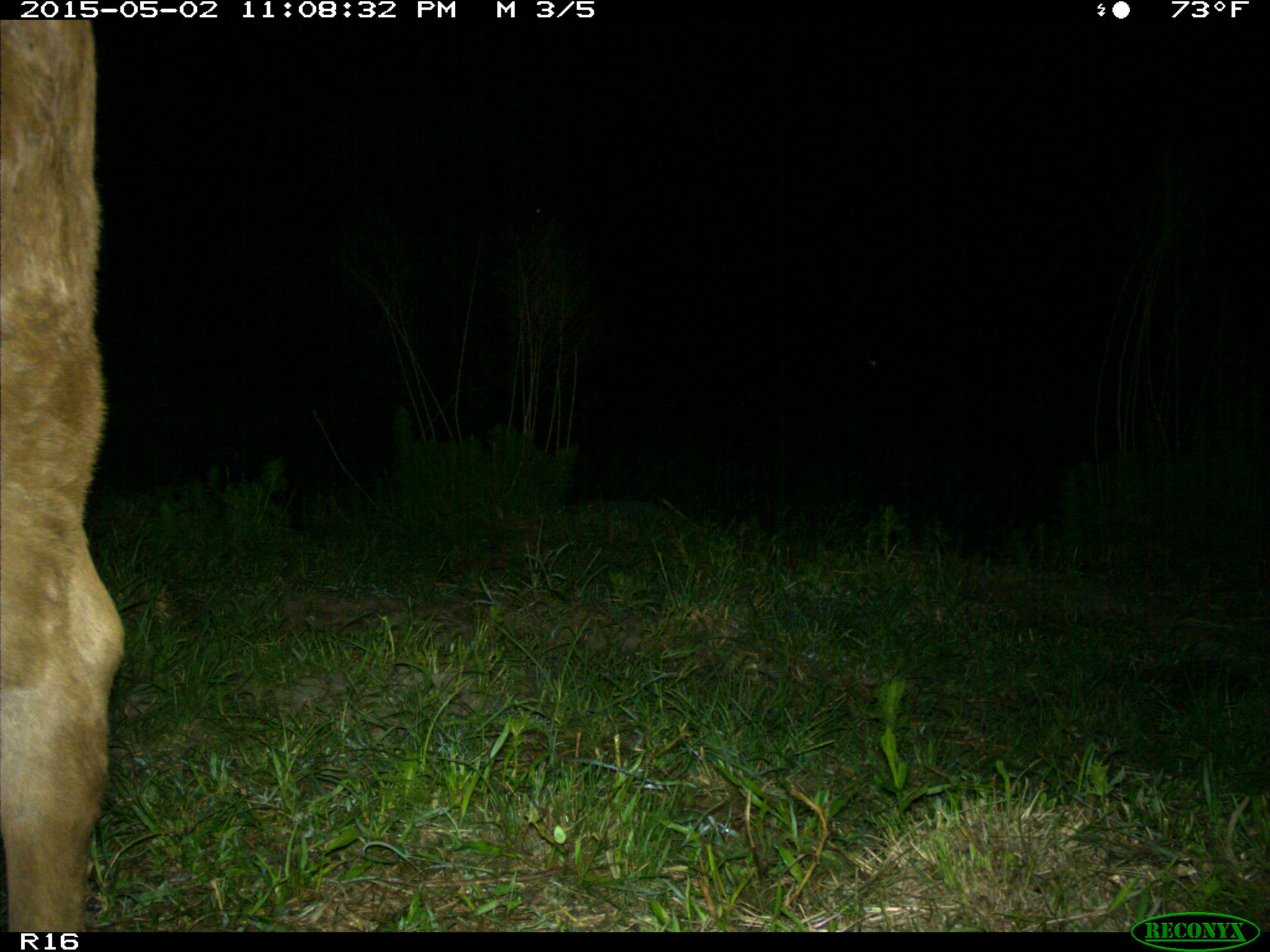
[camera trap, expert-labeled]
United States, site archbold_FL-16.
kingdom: Animalia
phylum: Chordata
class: Mammalia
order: Artiodactyla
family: Bovidae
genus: Bos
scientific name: Bos taurus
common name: domestic cow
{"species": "Bos taurus (domestic cow)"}